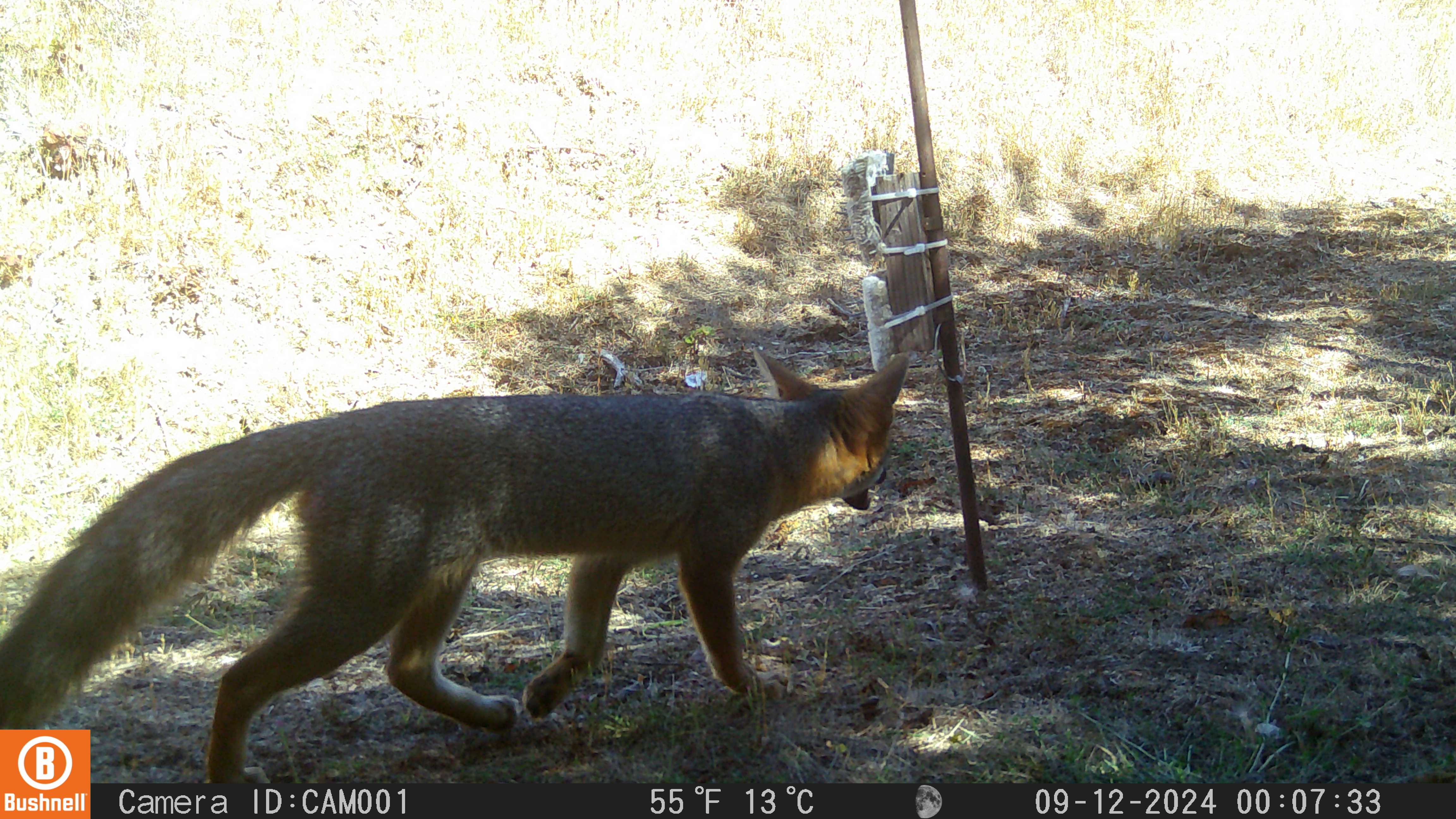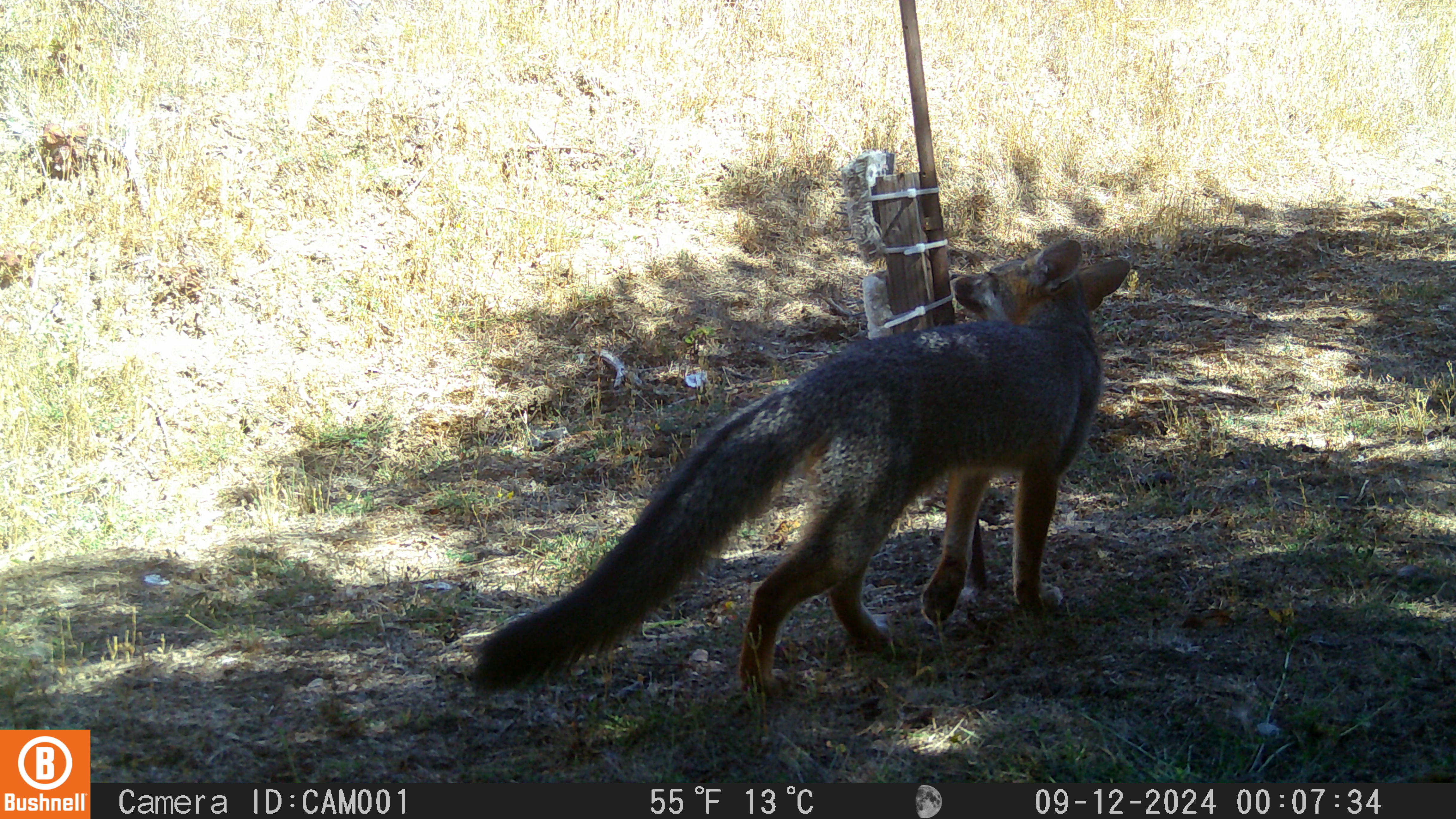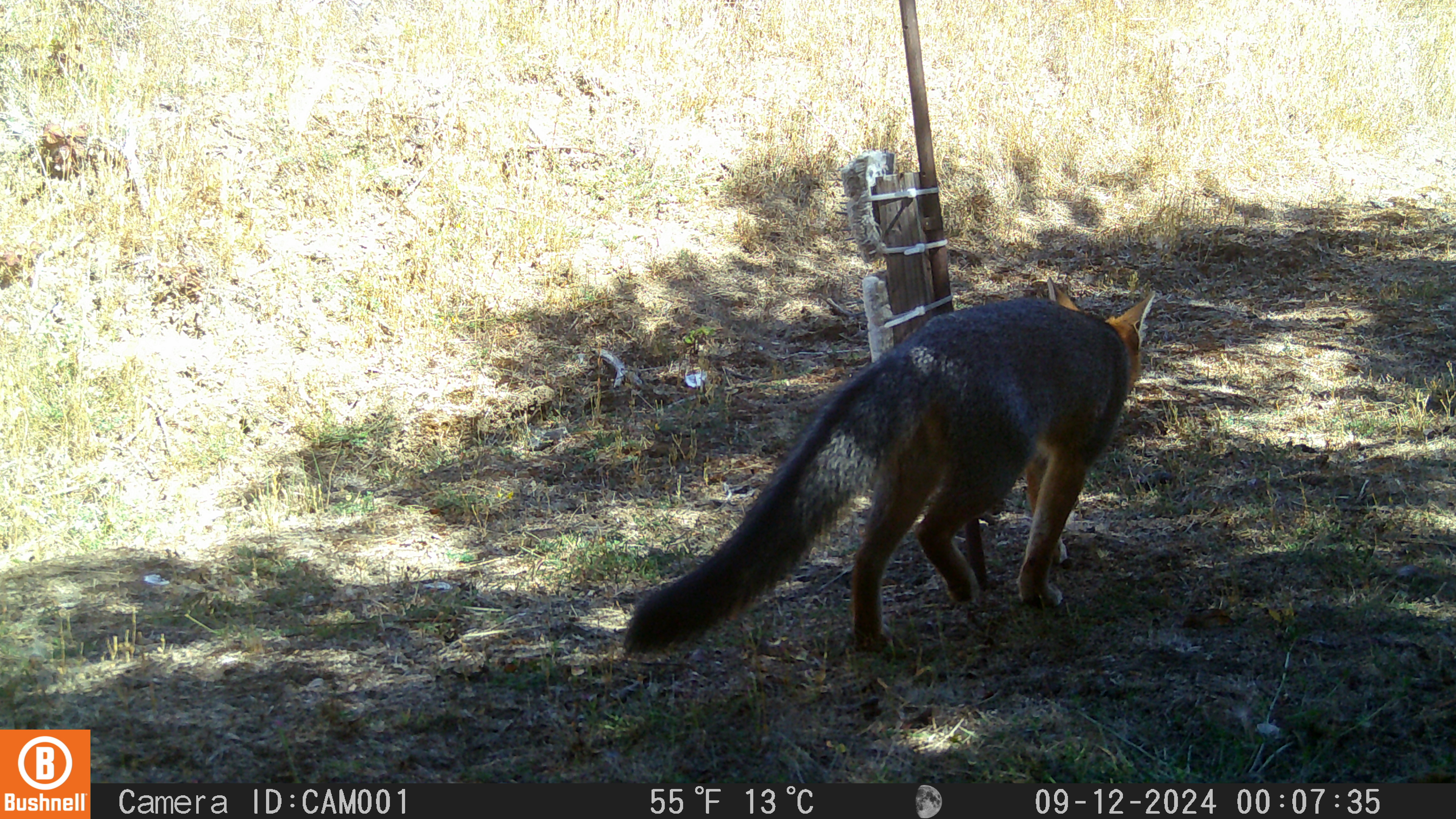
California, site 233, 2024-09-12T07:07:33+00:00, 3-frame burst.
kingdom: Animalia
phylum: Chordata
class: Mammalia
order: Carnivora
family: Canidae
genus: Urocyon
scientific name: Urocyon cinereoargenteus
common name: gray fox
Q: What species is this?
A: Gray fox (Urocyon cinereoargenteus).